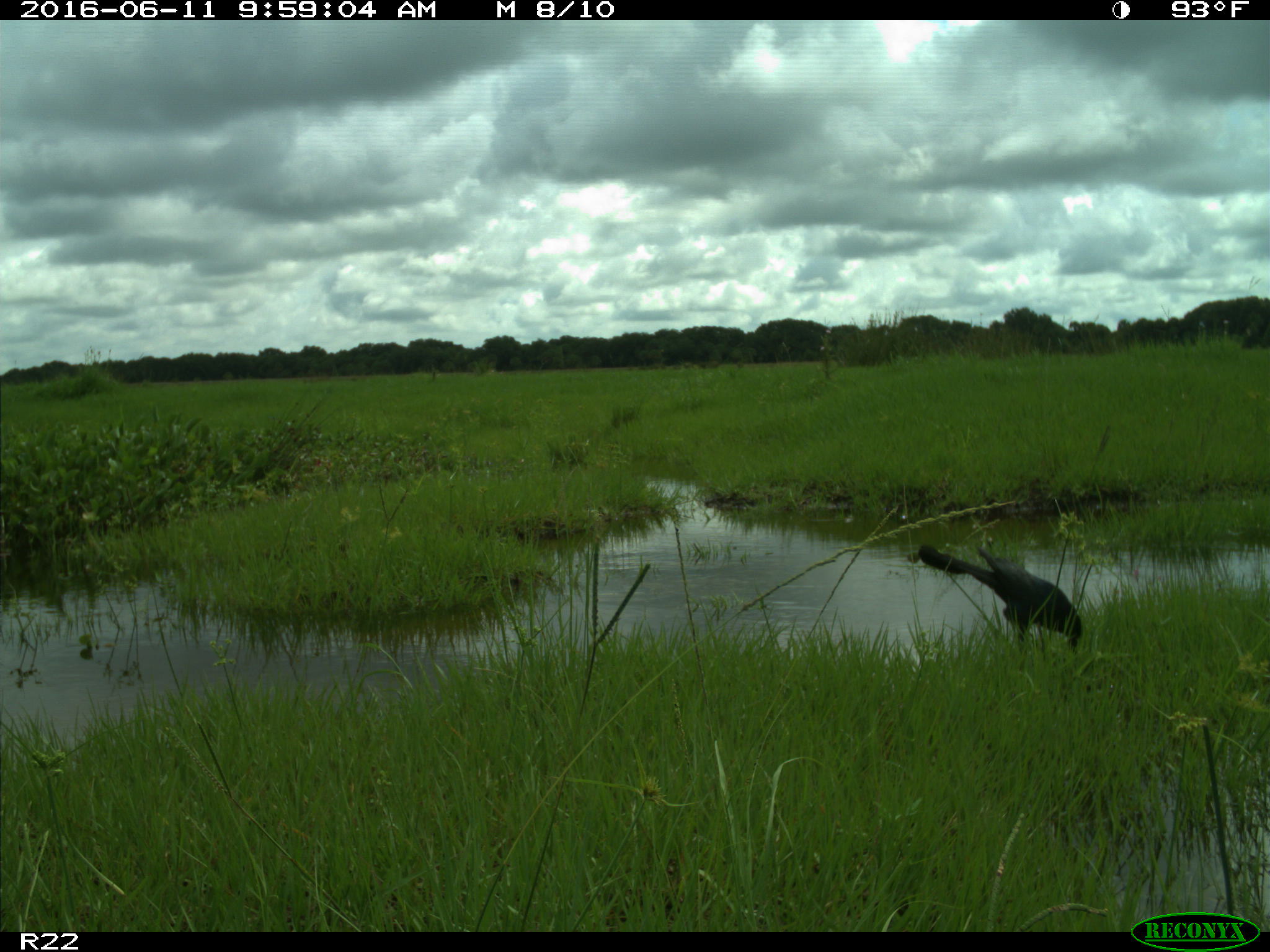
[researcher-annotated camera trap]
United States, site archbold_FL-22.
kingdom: Animalia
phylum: Chordata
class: Aves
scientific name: Aves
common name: birds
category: unidentified bird